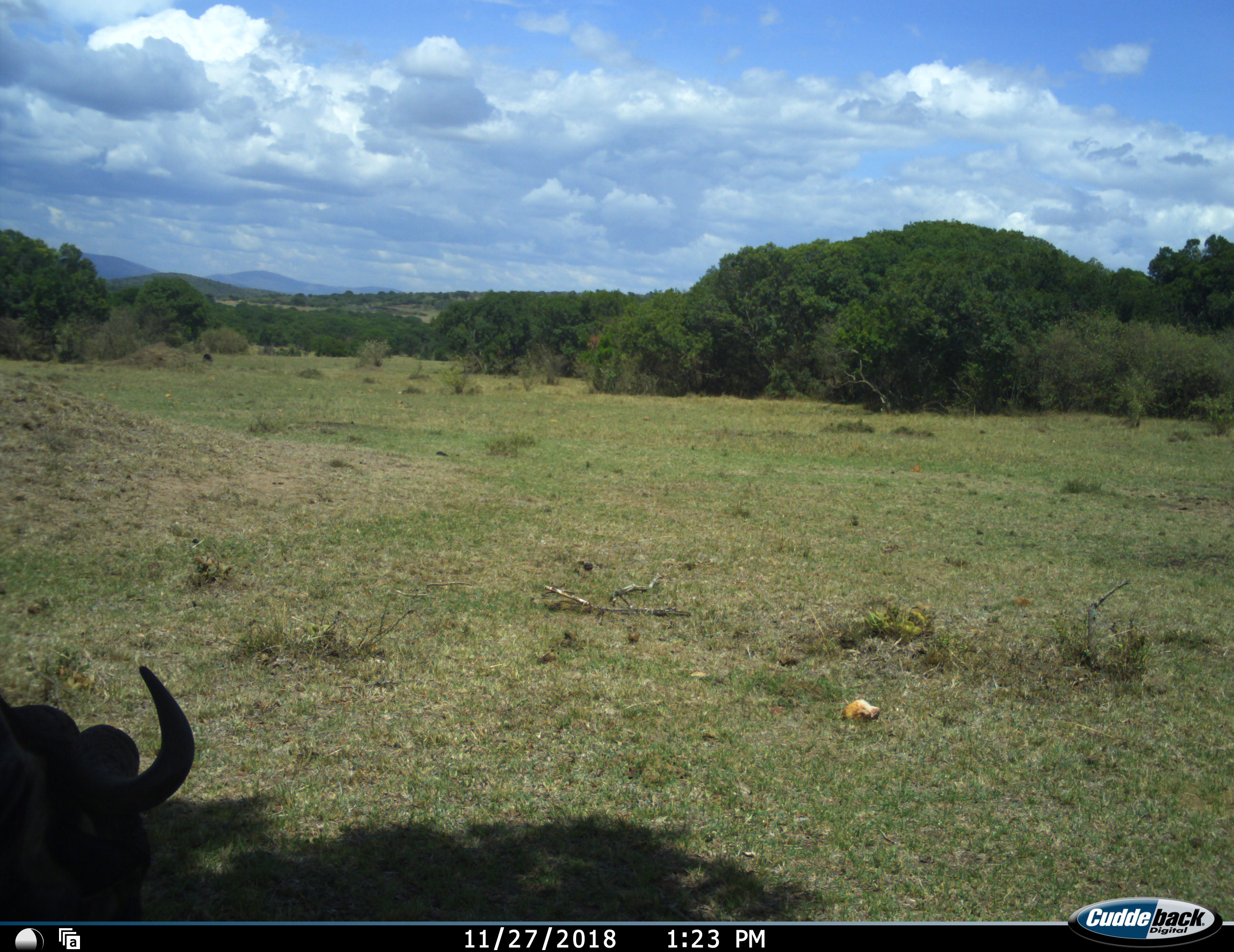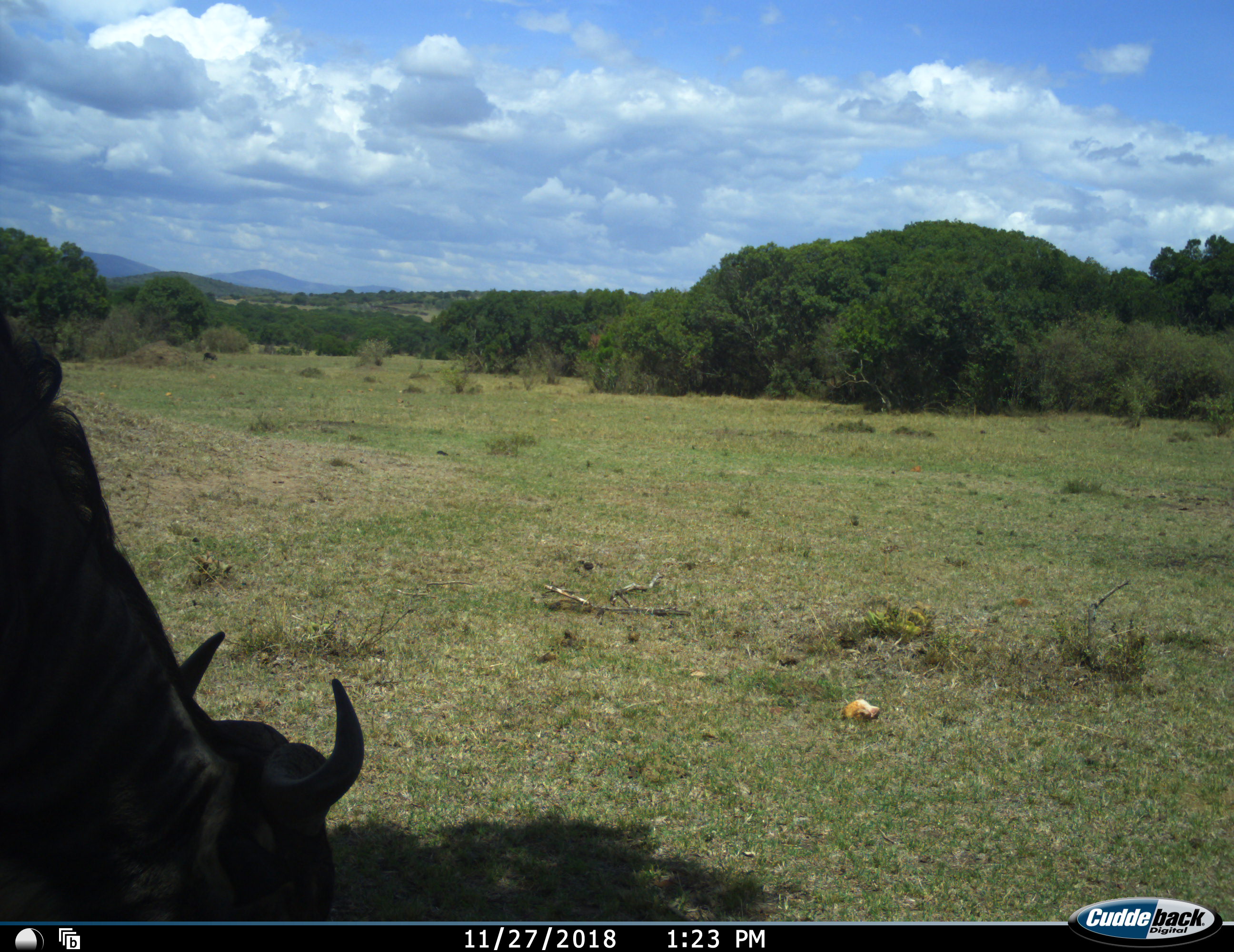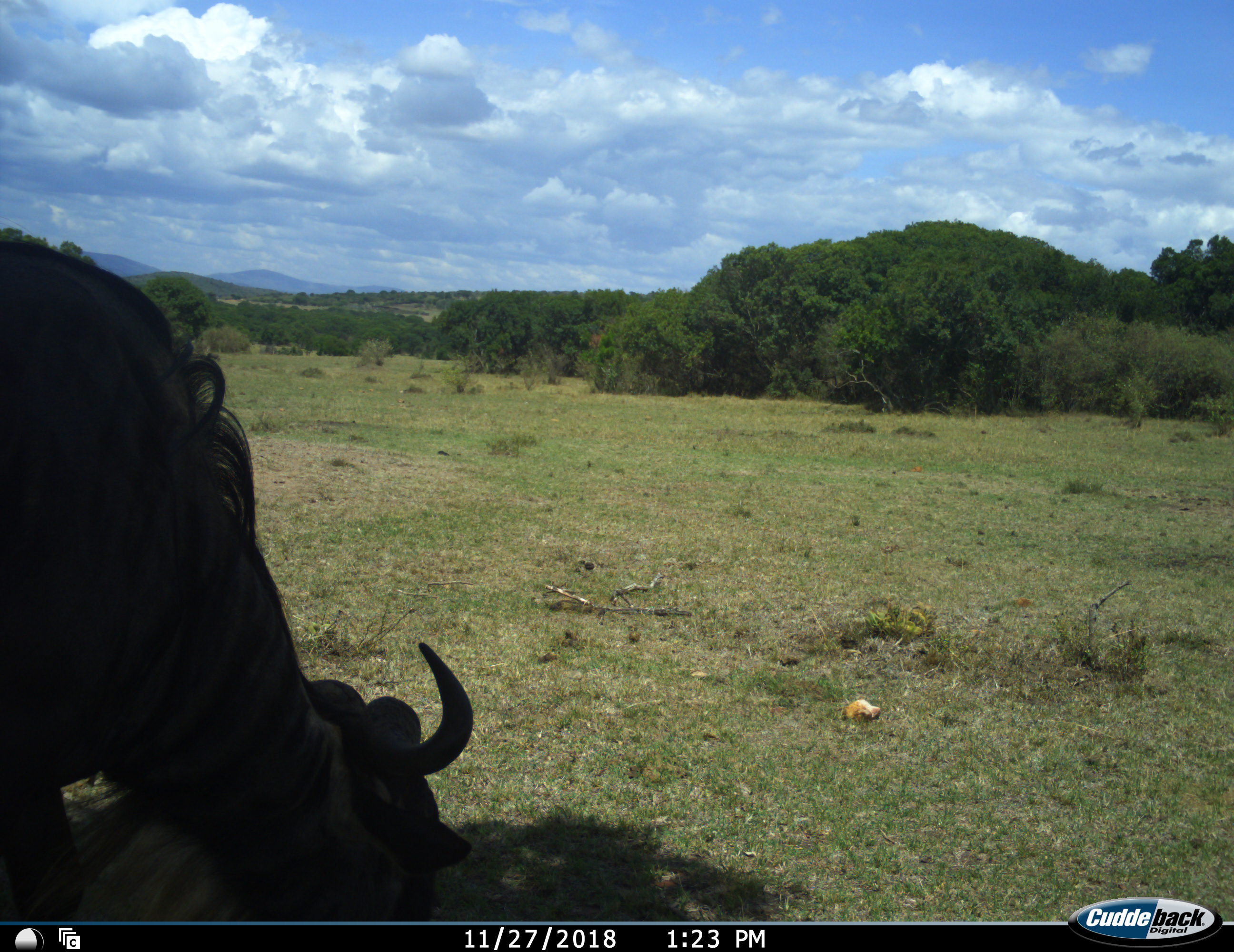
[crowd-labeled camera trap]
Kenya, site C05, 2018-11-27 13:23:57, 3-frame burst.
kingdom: Animalia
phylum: Chordata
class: Mammalia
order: Artiodactyla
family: Bovidae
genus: Connochaetes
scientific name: Connochaetes taurinus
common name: common wildebeest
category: wildebeest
Wildebeest (common wildebeest) (Connochaetes taurinus), count 1. Behavior (volunteer vote fractions): standing 17%, resting 17%, moving 33%, interacting 0%. Young present (vote fraction): 0%. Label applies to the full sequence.